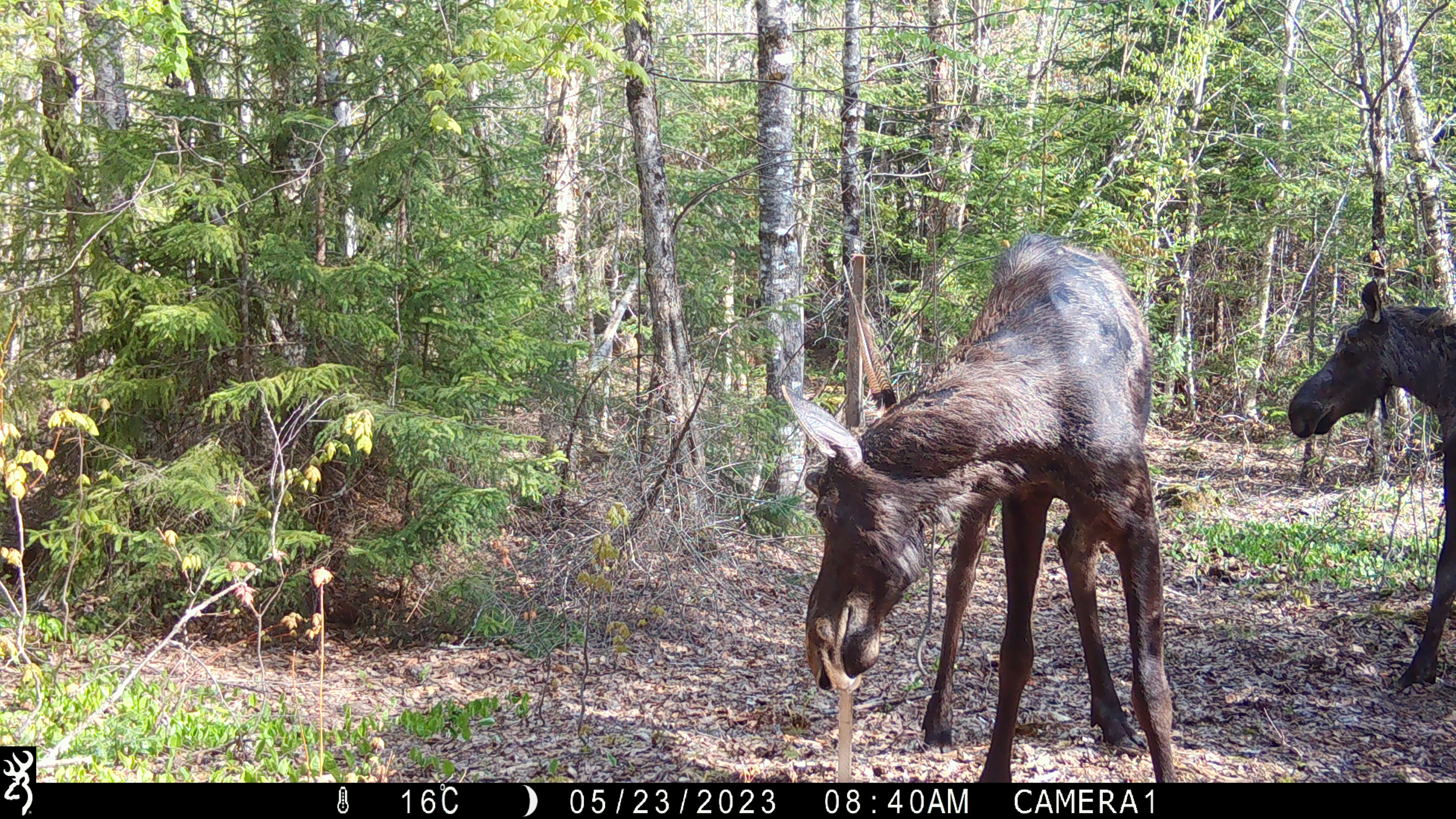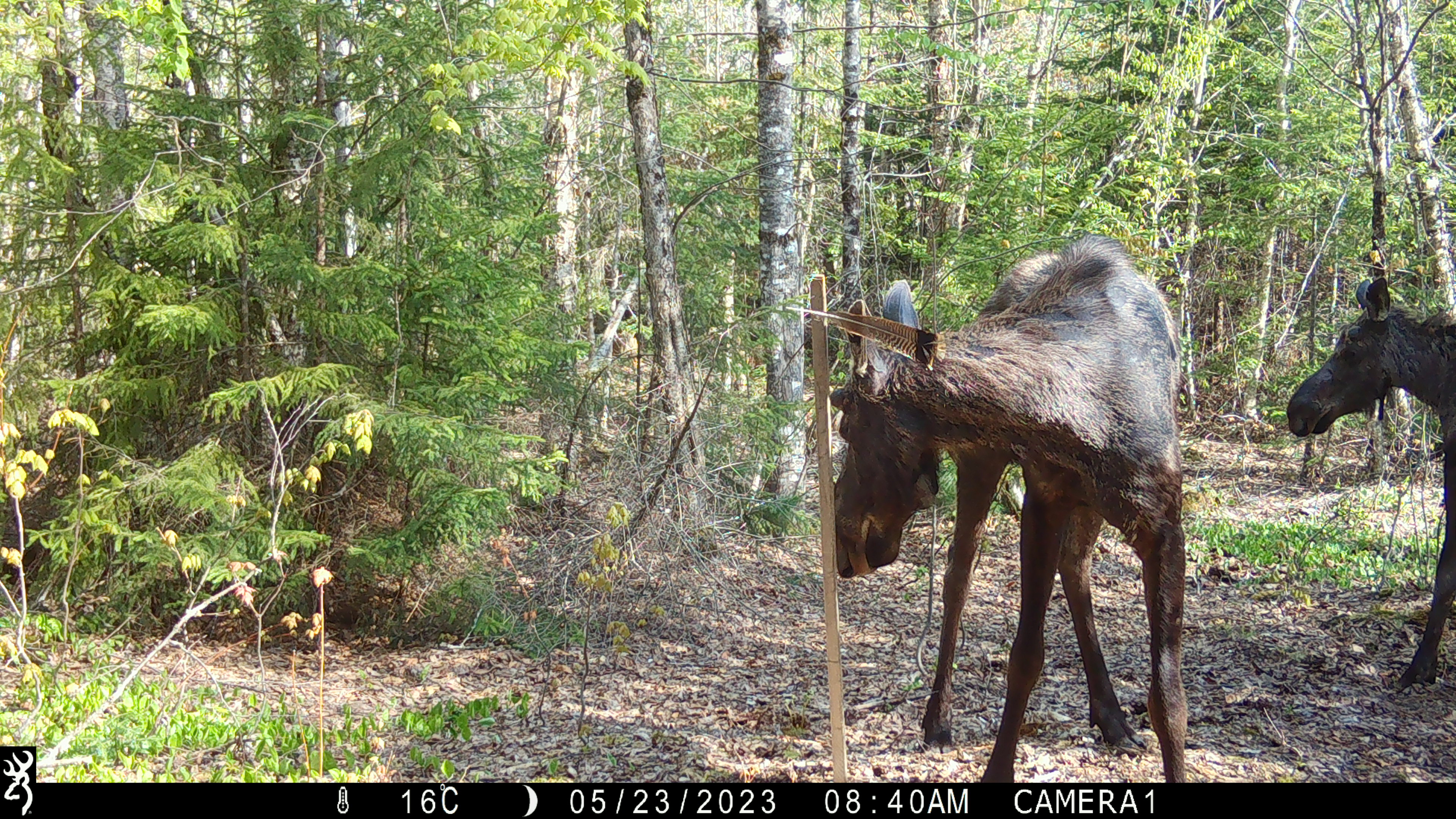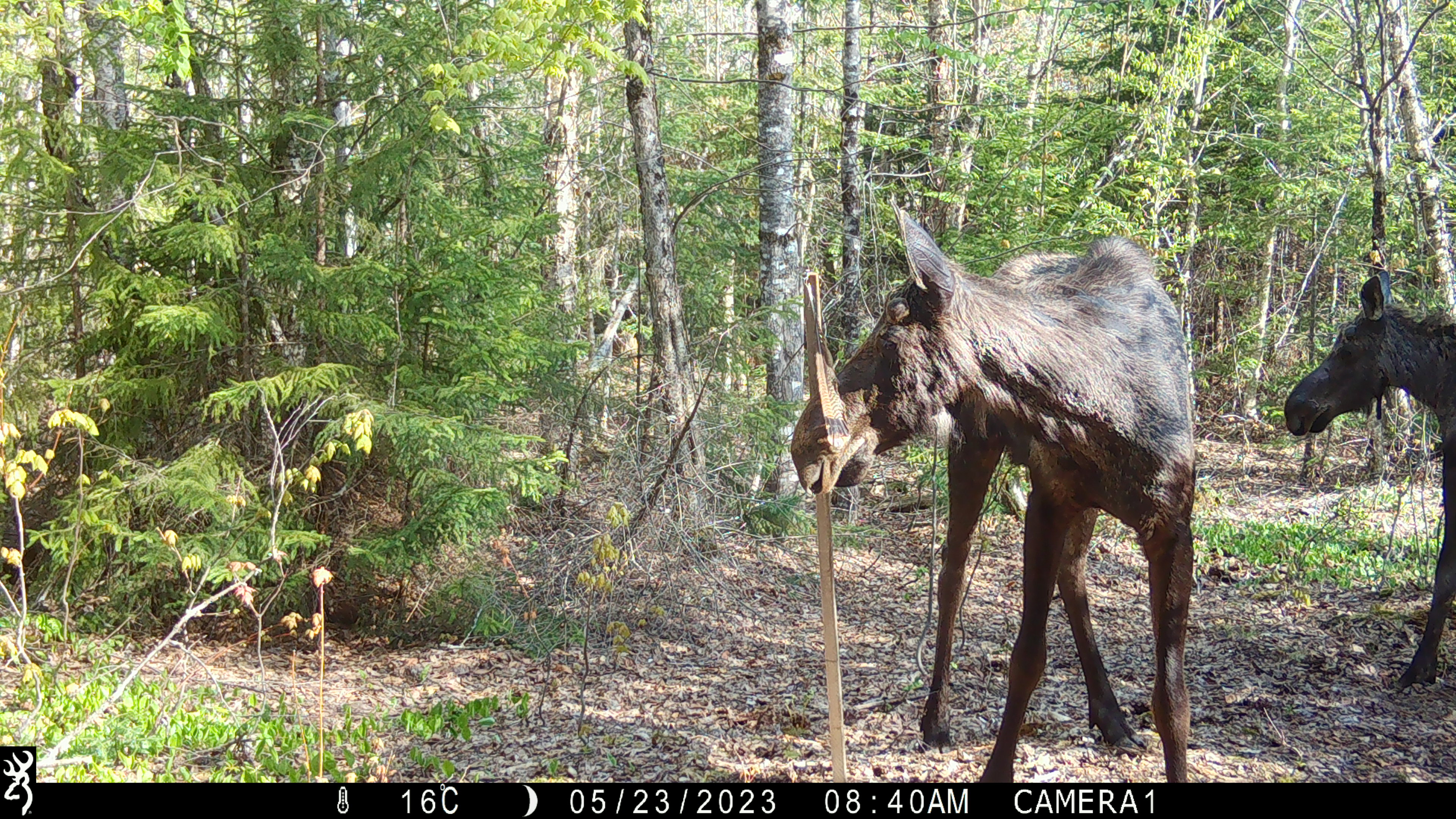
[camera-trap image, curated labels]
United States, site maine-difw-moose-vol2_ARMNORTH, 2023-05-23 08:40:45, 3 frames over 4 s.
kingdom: Animalia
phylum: Chordata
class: Mammalia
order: Artiodactyla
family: Cervidae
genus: Alces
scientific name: Alces alces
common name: moose